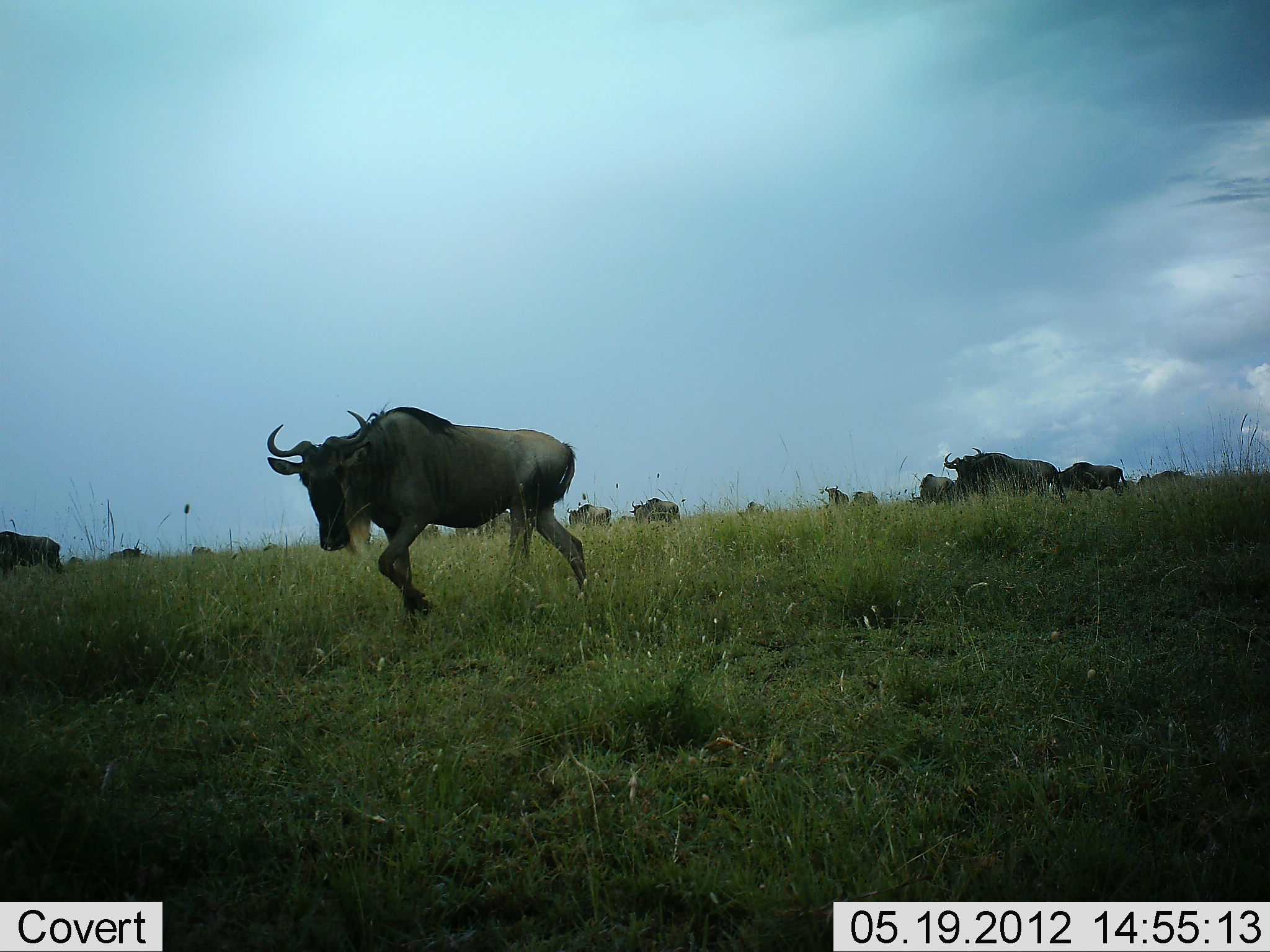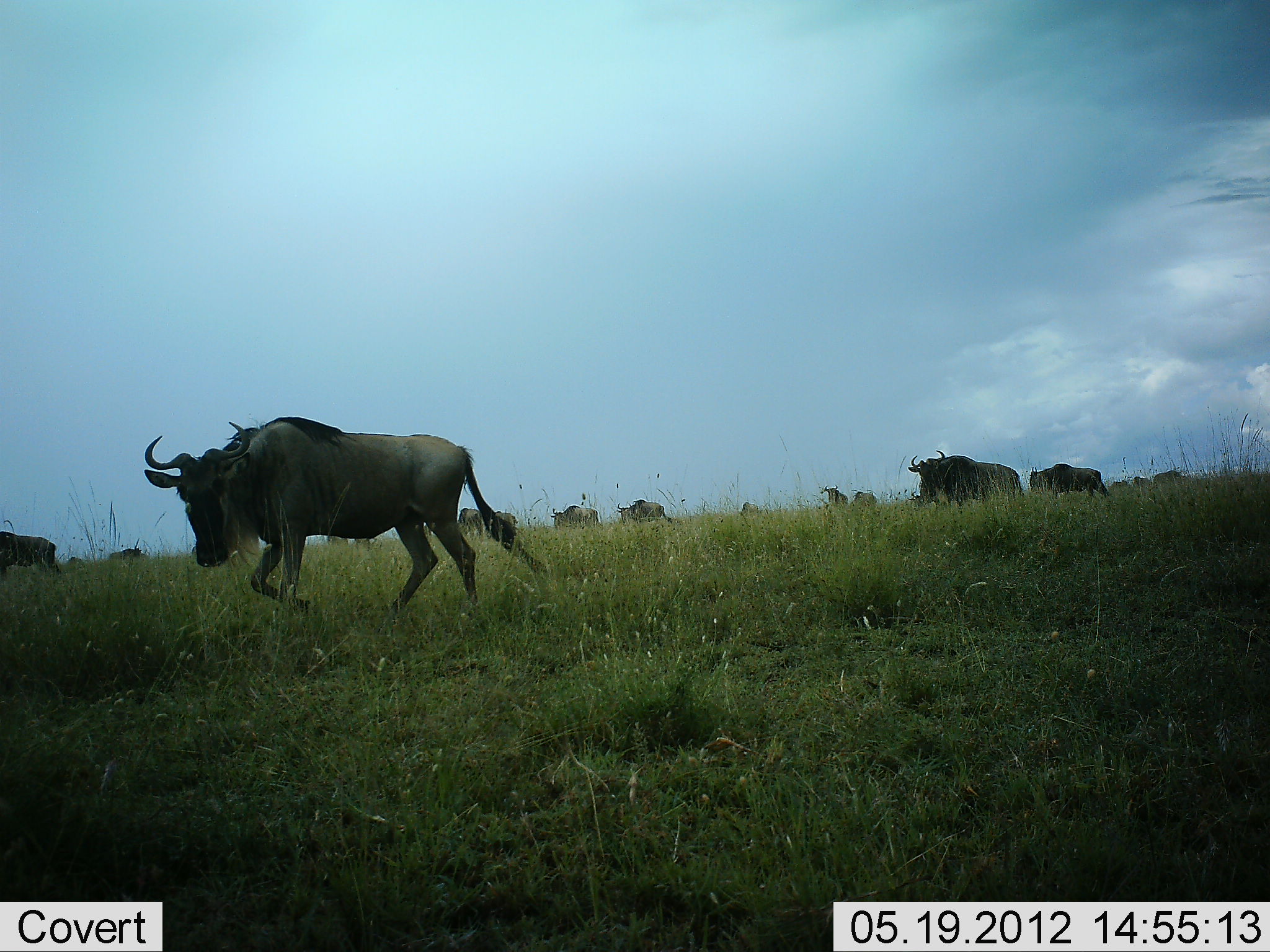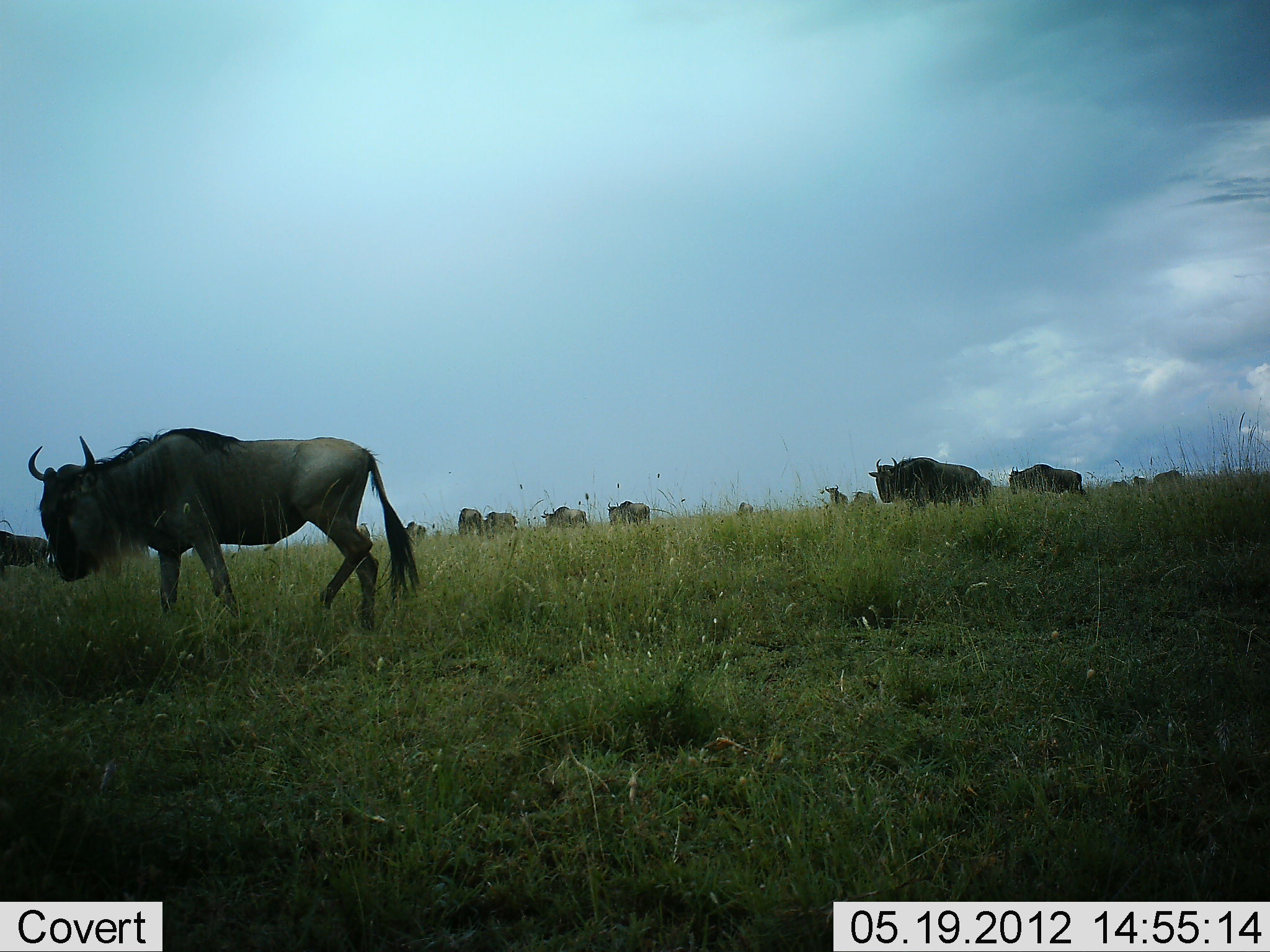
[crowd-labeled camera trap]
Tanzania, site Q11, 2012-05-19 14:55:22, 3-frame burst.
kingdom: Animalia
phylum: Chordata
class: Mammalia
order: Artiodactyla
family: Bovidae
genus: Connochaetes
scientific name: Connochaetes taurinus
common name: blue wildebeest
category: wildebeest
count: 11-50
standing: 10%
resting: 0%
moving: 100%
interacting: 0%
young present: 0%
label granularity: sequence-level